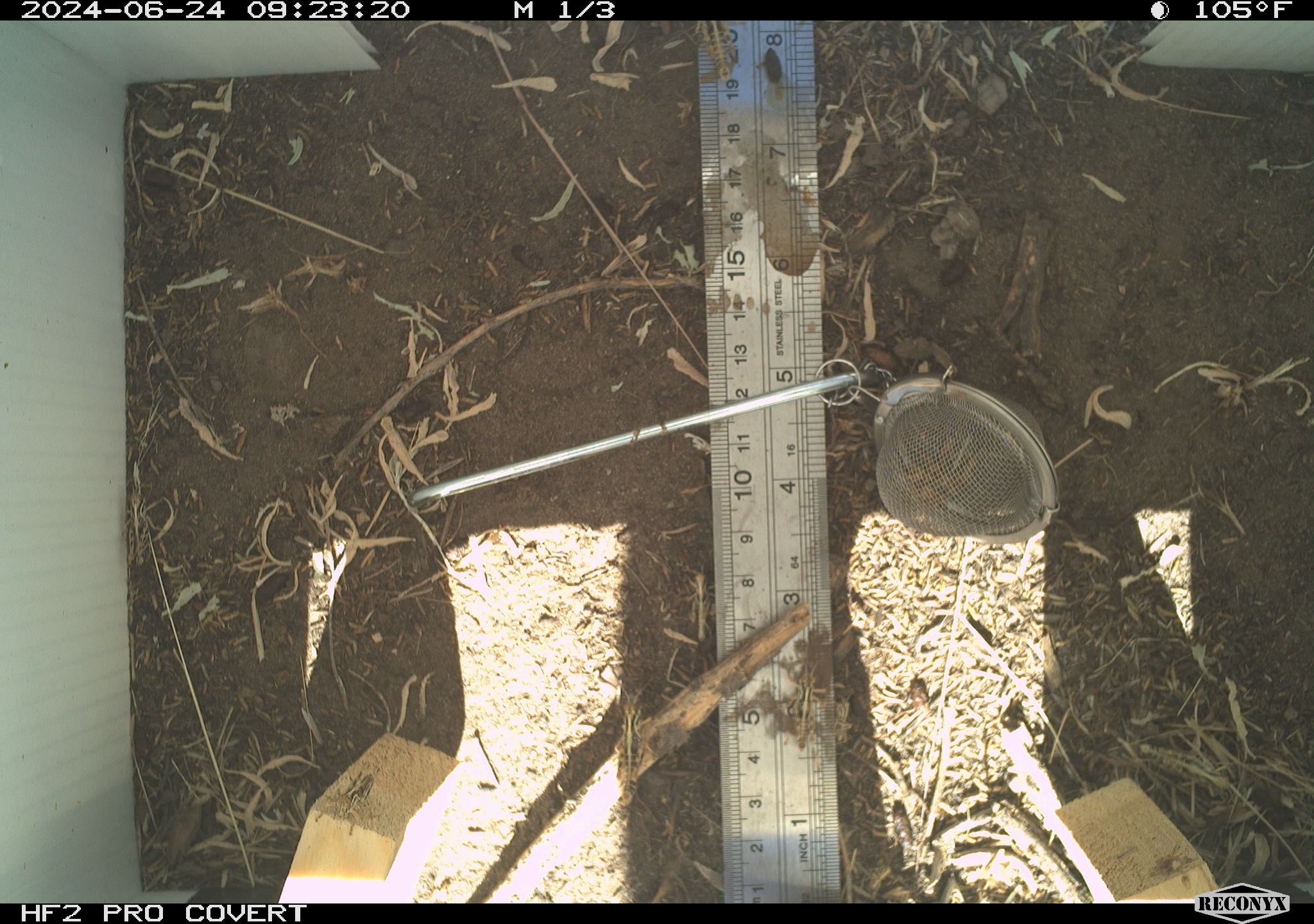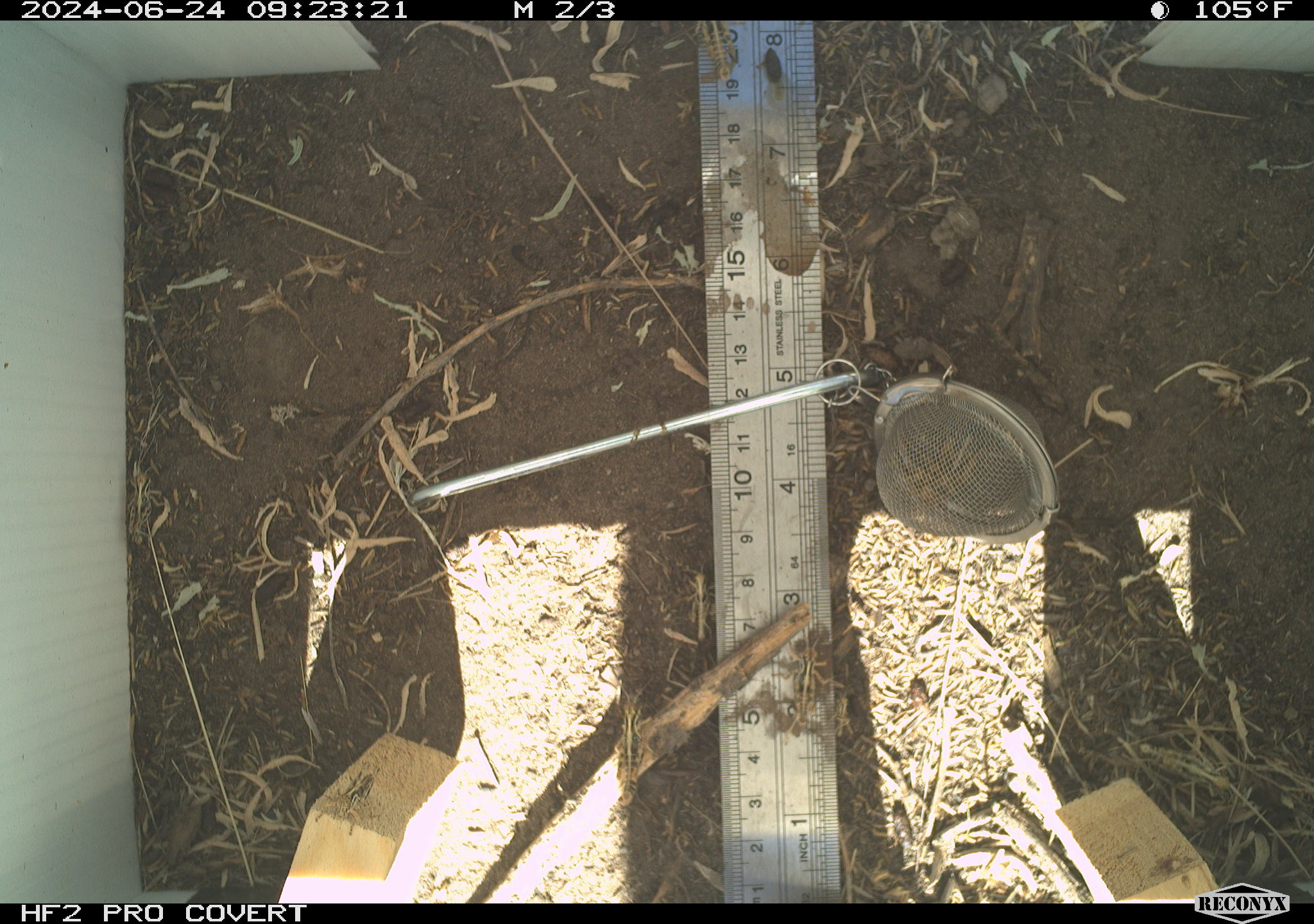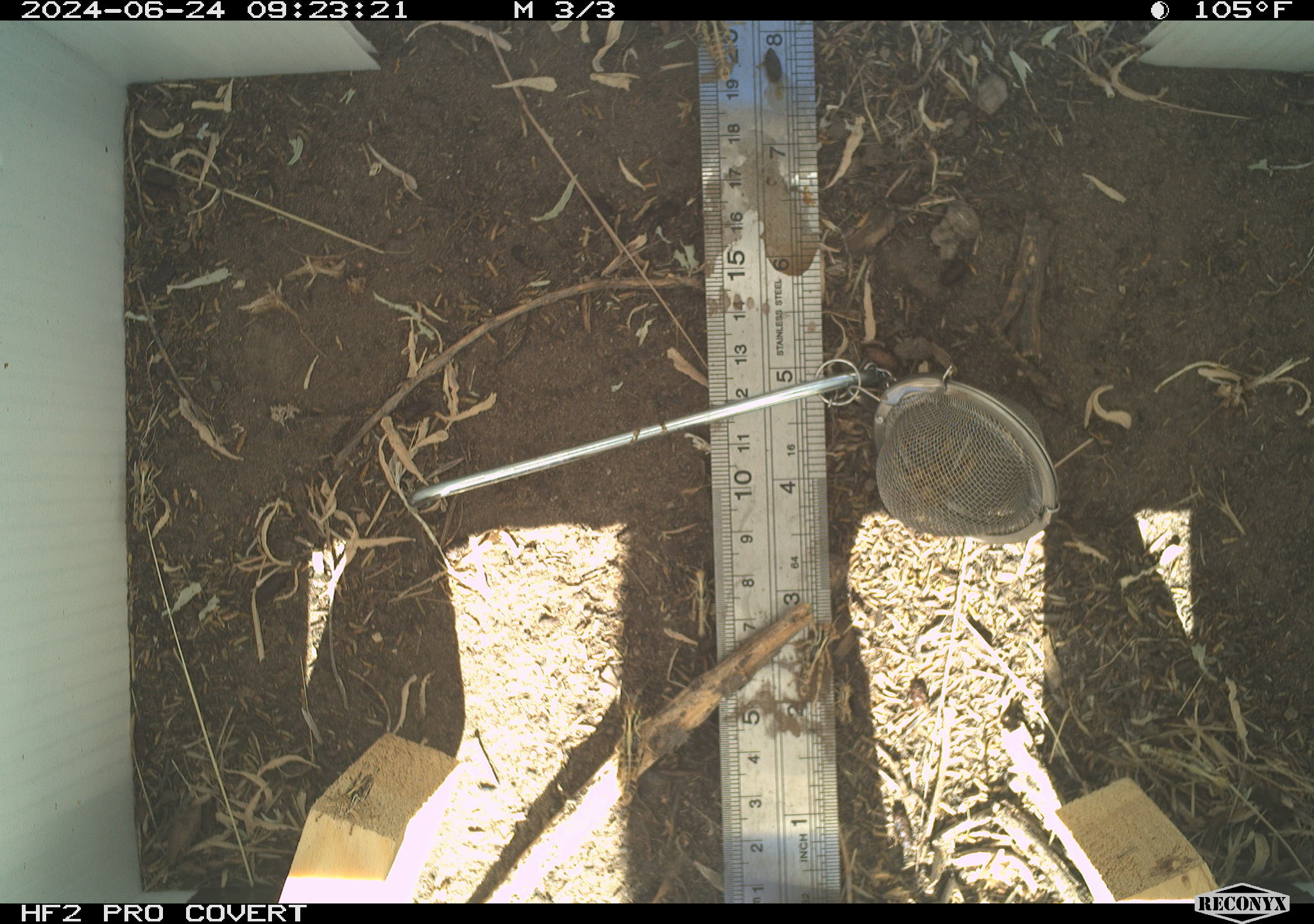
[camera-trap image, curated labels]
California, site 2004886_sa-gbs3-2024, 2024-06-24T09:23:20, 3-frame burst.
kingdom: Animalia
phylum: Arthropoda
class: Insecta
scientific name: Insecta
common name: insect